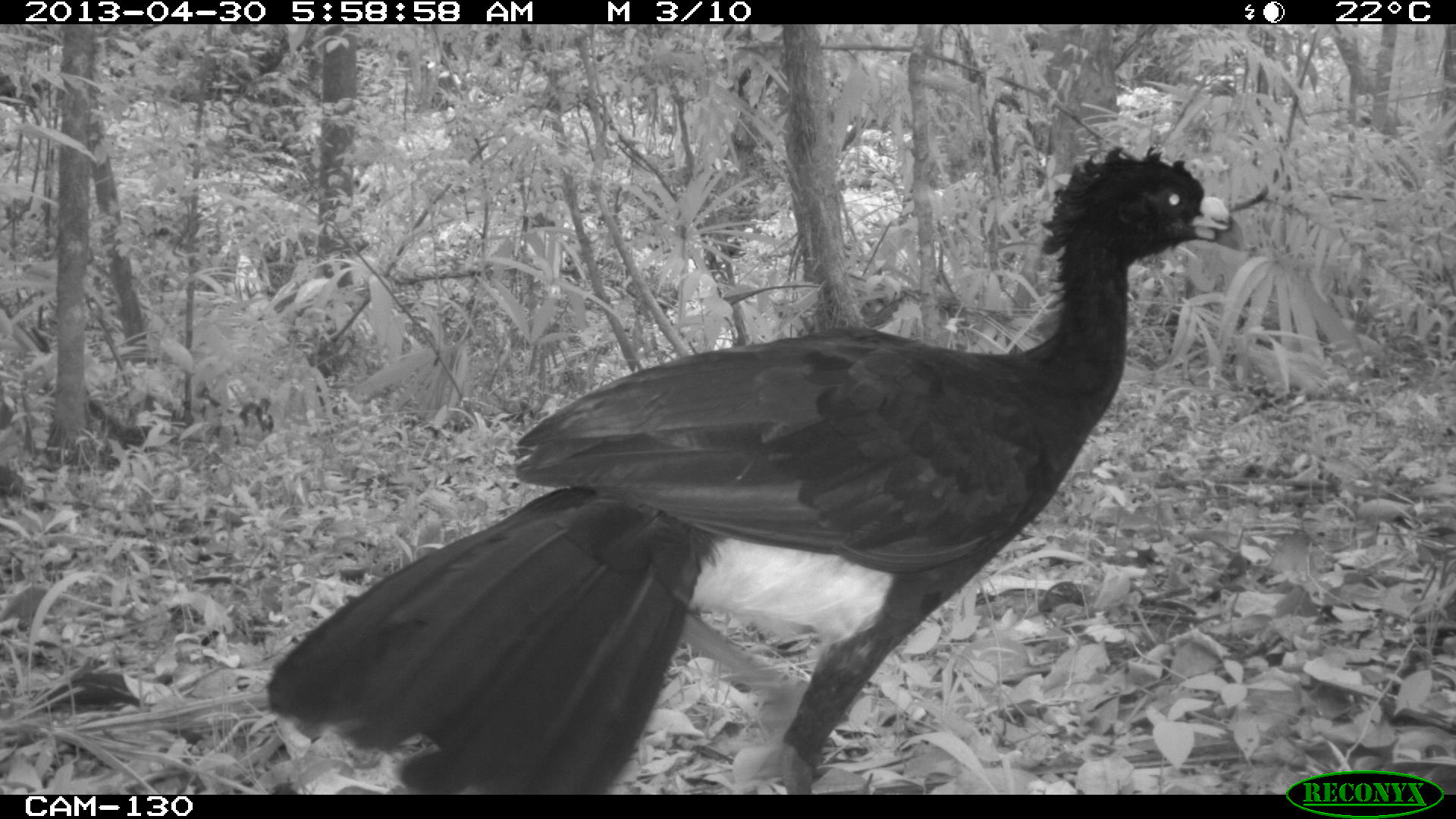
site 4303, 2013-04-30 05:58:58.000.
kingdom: Animalia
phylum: Chordata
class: Aves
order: Galliformes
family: Cracidae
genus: Crax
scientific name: Crax rubra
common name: great curassow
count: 2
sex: male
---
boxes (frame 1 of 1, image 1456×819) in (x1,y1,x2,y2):
crax rubra: (262,141,1246,793)